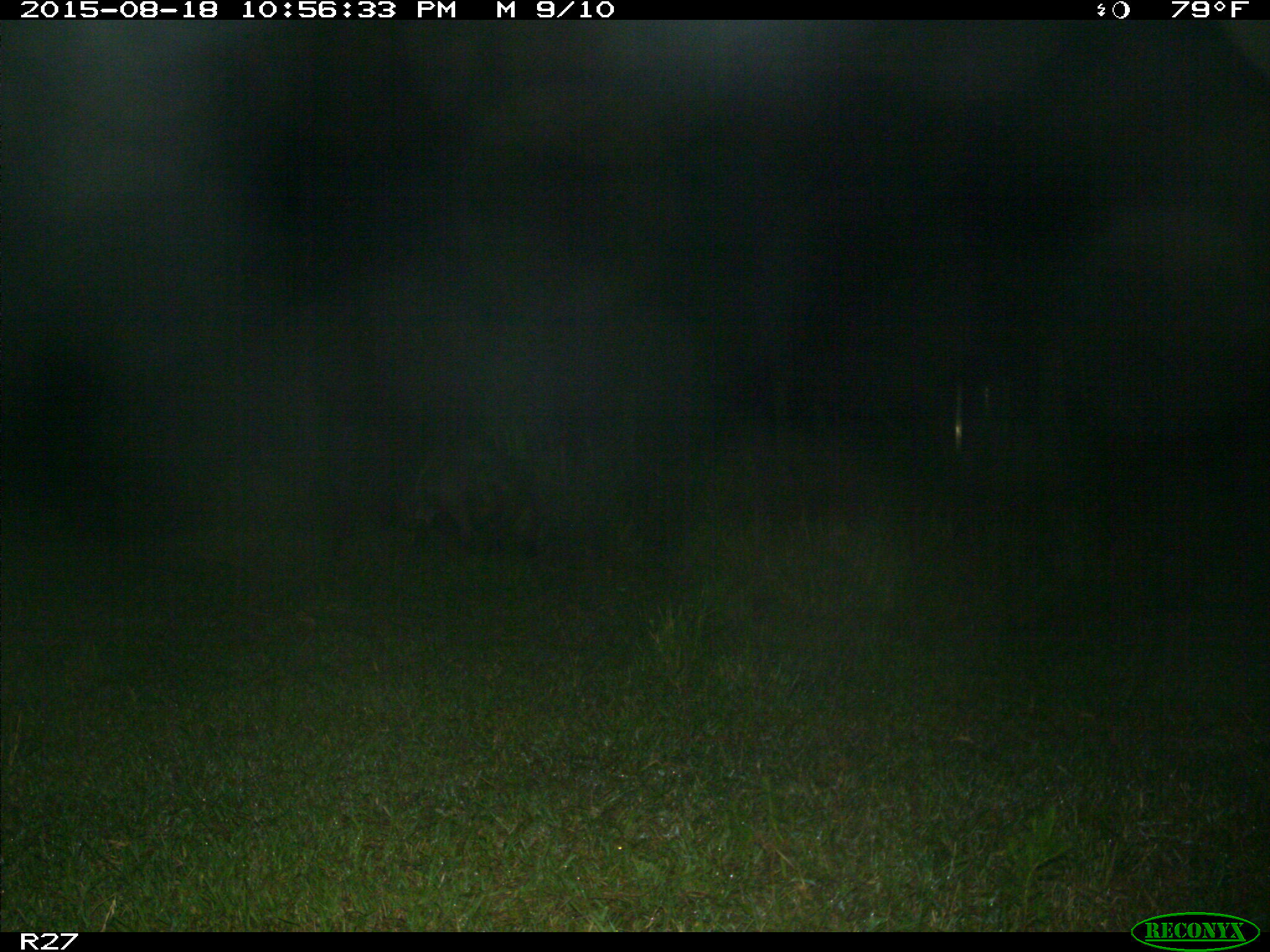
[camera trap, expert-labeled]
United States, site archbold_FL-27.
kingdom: Animalia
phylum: Chordata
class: Mammalia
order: Artiodactyla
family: Suidae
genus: Sus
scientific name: Sus scrofa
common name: wild boar